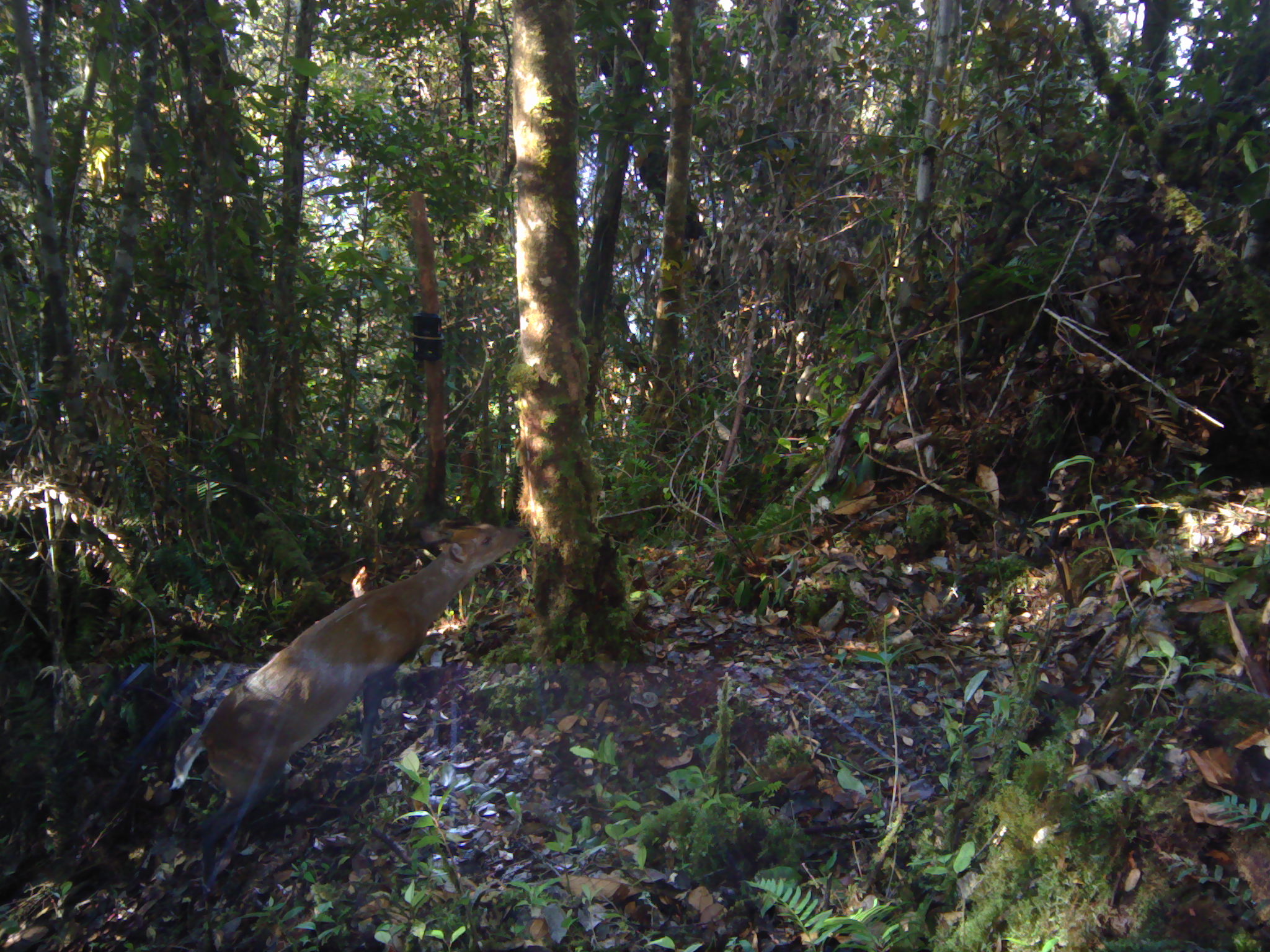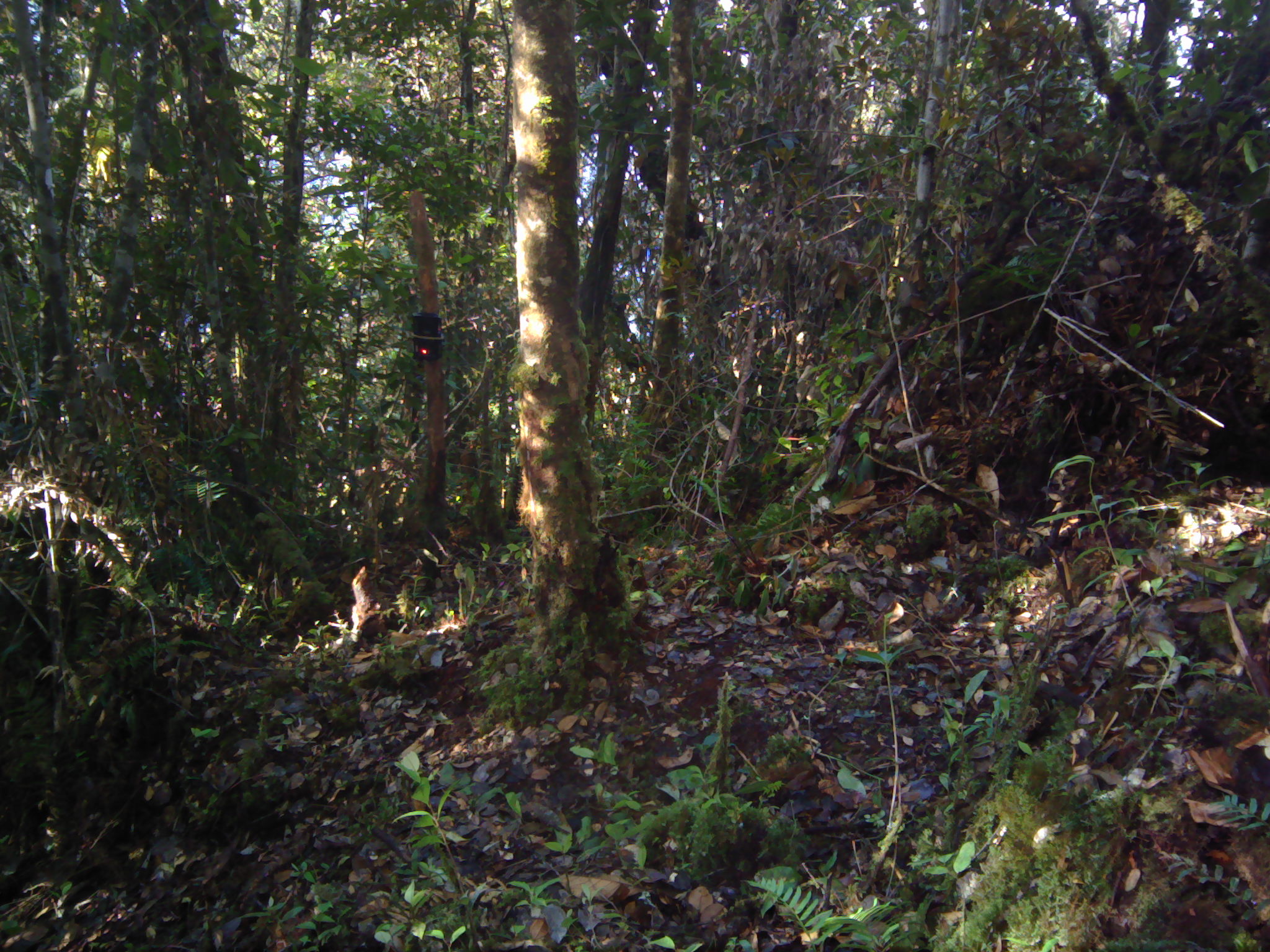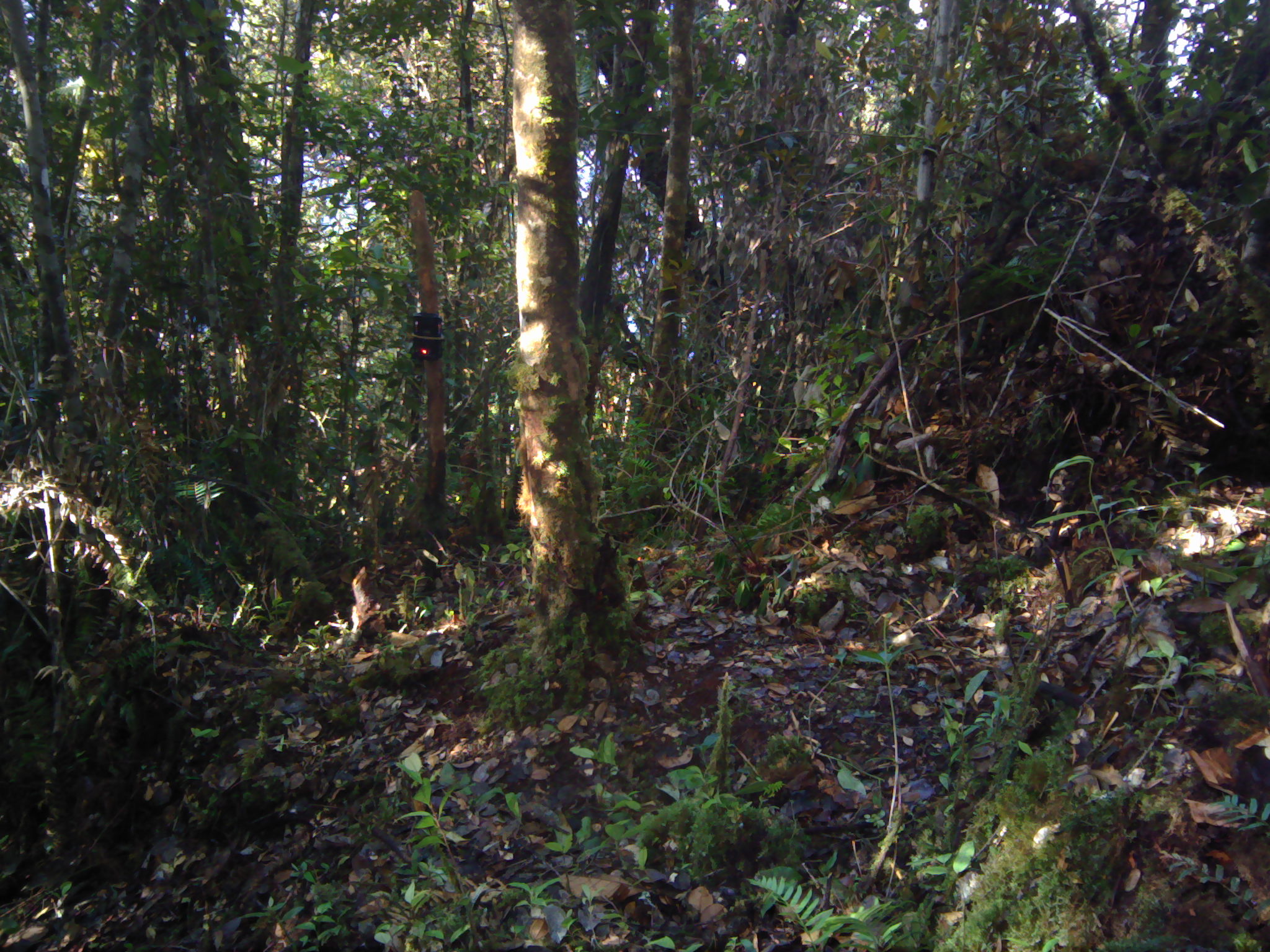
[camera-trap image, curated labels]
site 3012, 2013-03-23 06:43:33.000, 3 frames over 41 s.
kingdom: Animalia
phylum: Chordata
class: Mammalia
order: Artiodactyla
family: Cervidae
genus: Muntiacus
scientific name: Muntiacus muntjak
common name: southern red muntjac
Muntiacus muntjak (southern red muntjac), count 1.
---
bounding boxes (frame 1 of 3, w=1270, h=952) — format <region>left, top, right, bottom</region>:
muntiacus muntjak: <region>169, 515, 531, 906</region>